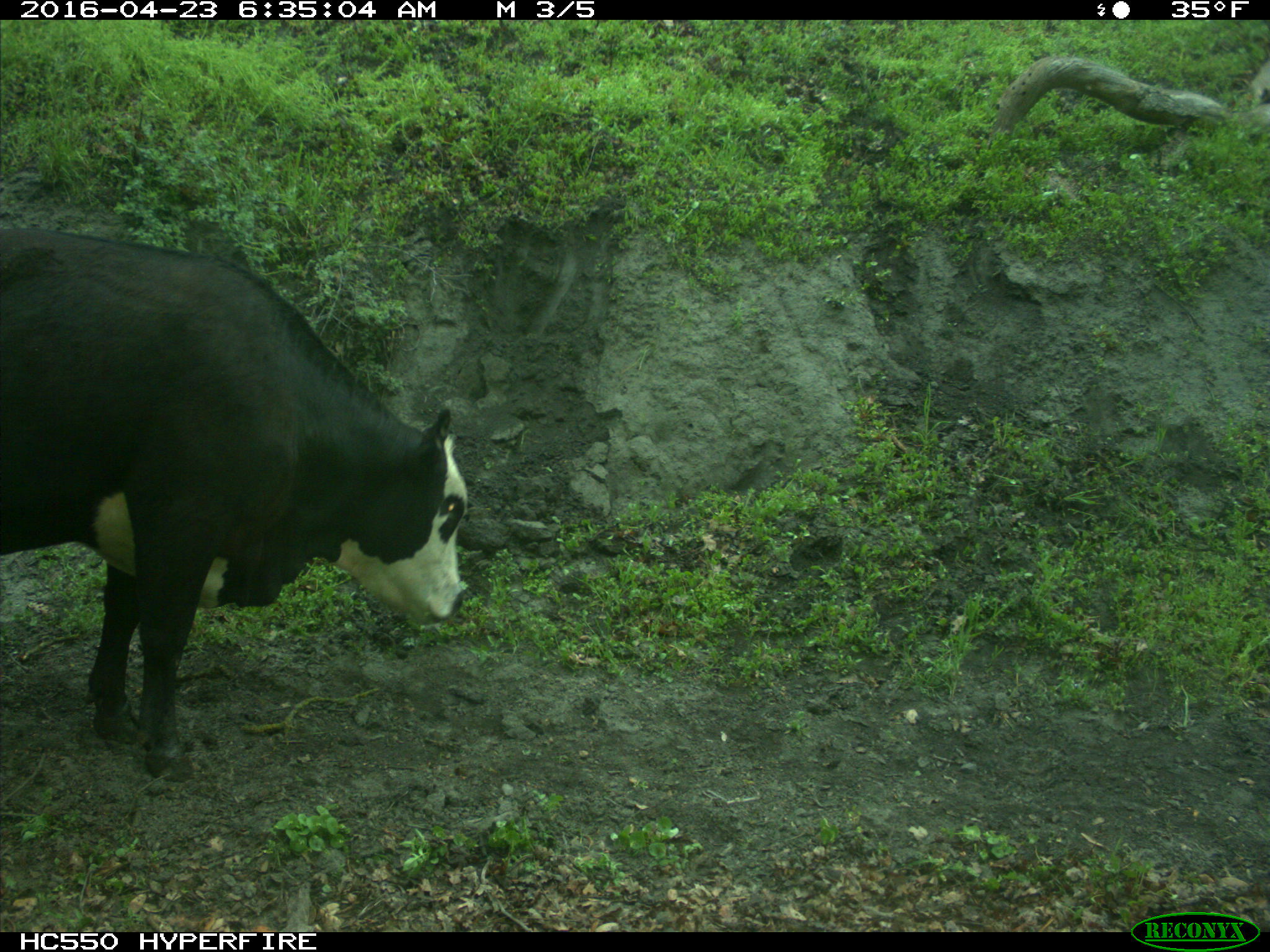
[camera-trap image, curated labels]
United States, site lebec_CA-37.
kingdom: Animalia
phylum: Chordata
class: Mammalia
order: Artiodactyla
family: Bovidae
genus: Bos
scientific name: Bos taurus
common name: domestic cow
Bos taurus (domestic cow).